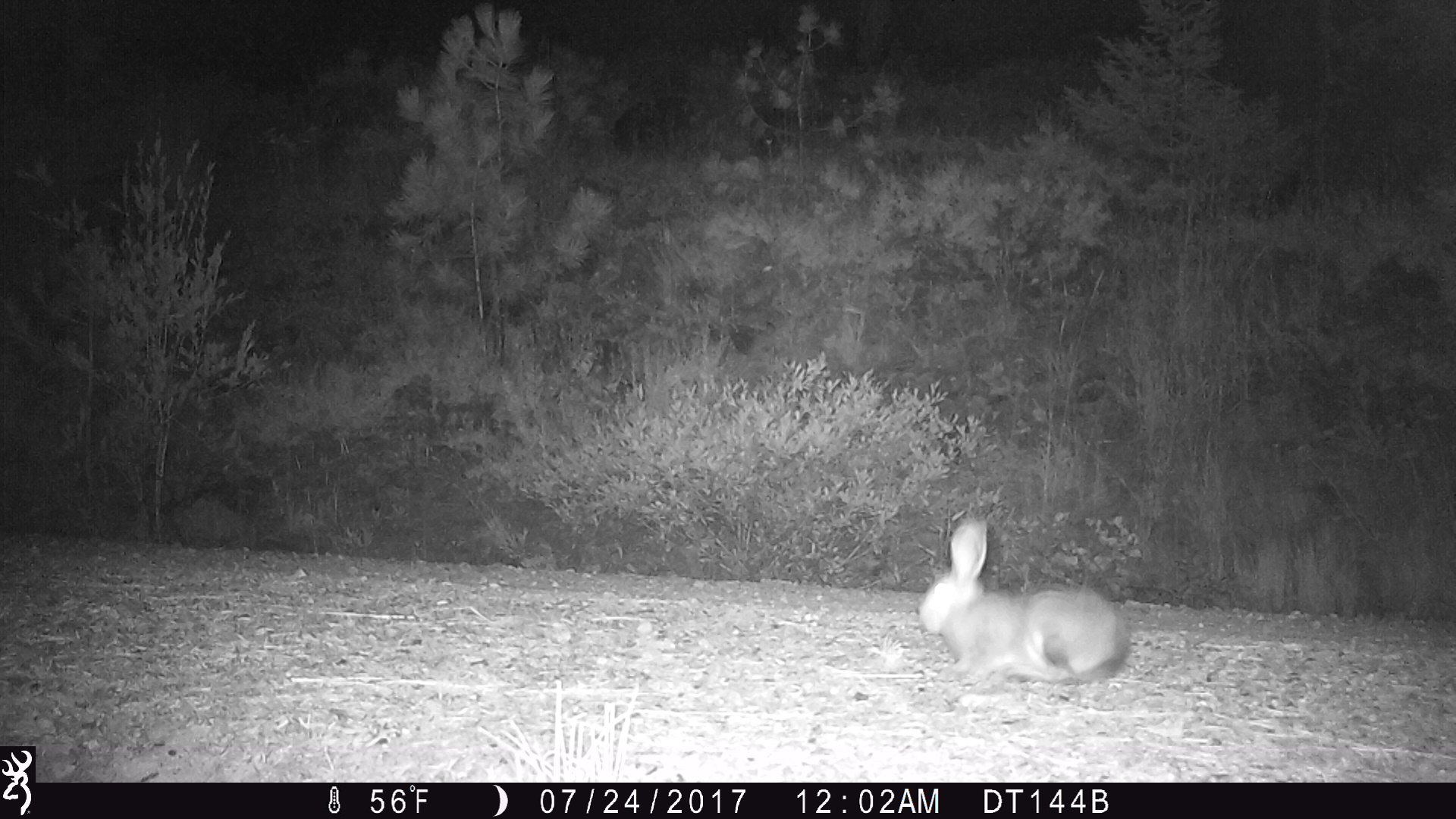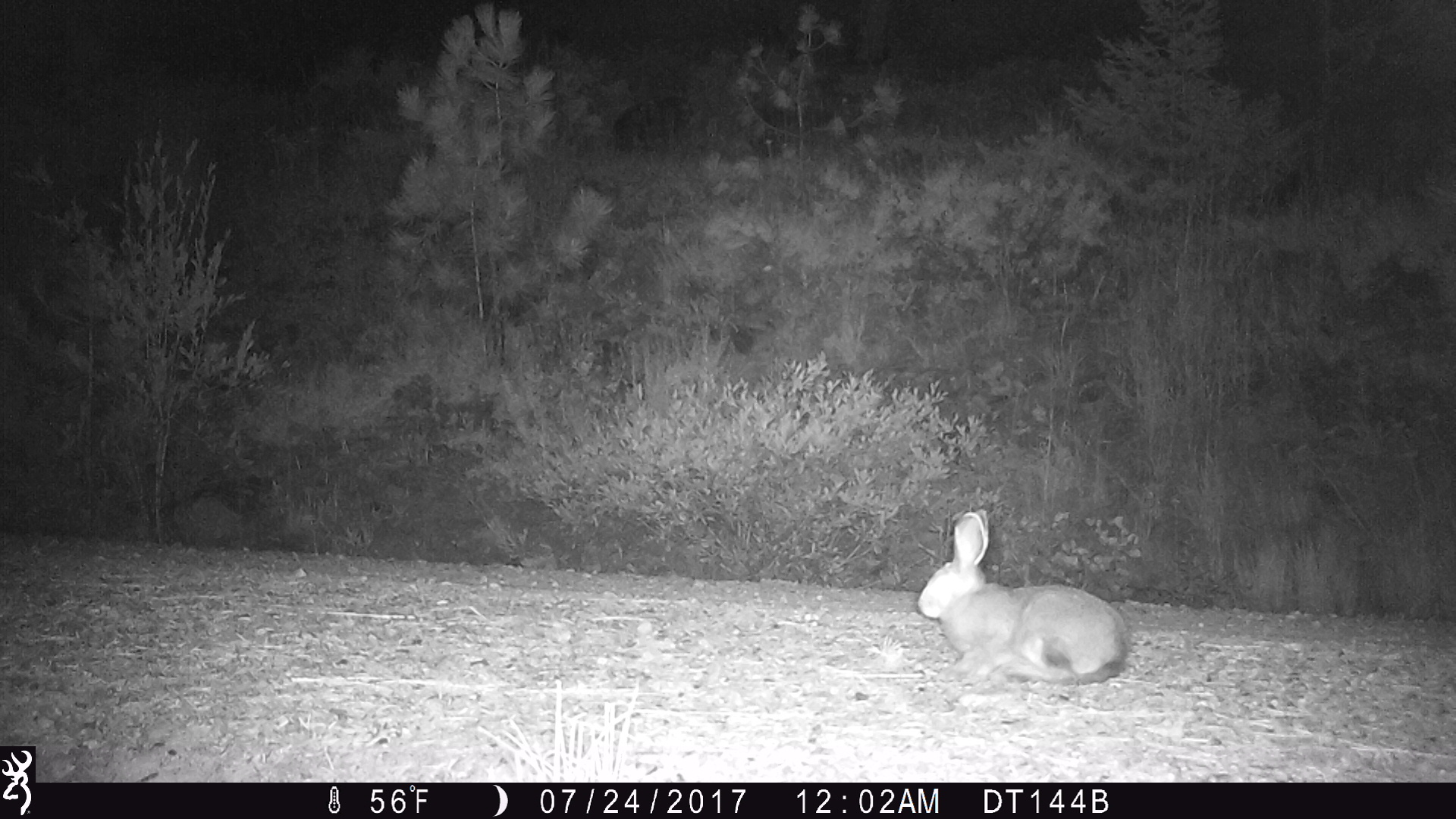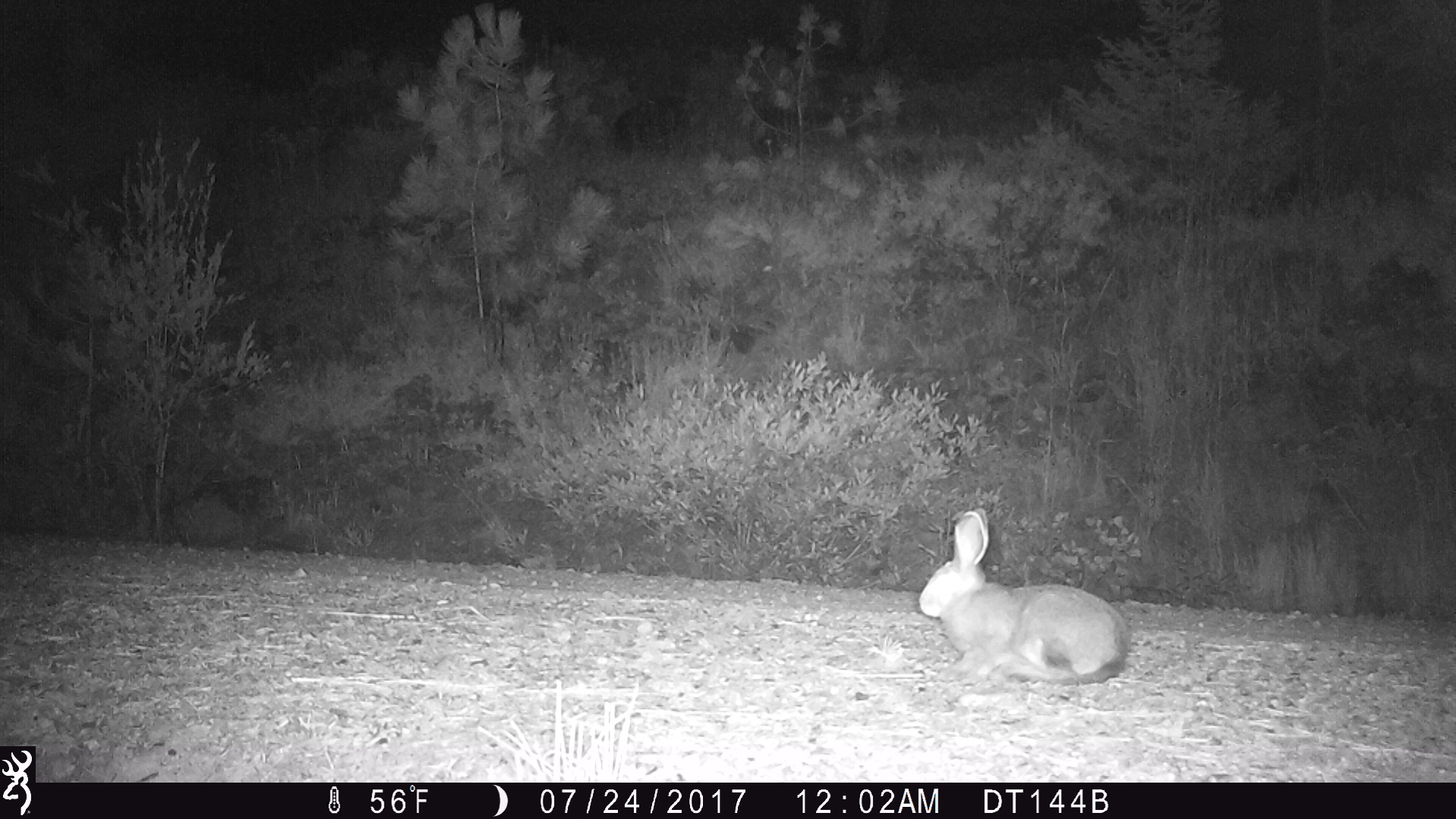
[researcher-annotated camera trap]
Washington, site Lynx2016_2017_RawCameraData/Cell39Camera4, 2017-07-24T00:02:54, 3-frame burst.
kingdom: Animalia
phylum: Chordata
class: Mammalia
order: Lagomorpha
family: Leporidae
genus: Lepus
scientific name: Lepus americanus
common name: snowshoe hare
Lepus americanus (snowshoe hare). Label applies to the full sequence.